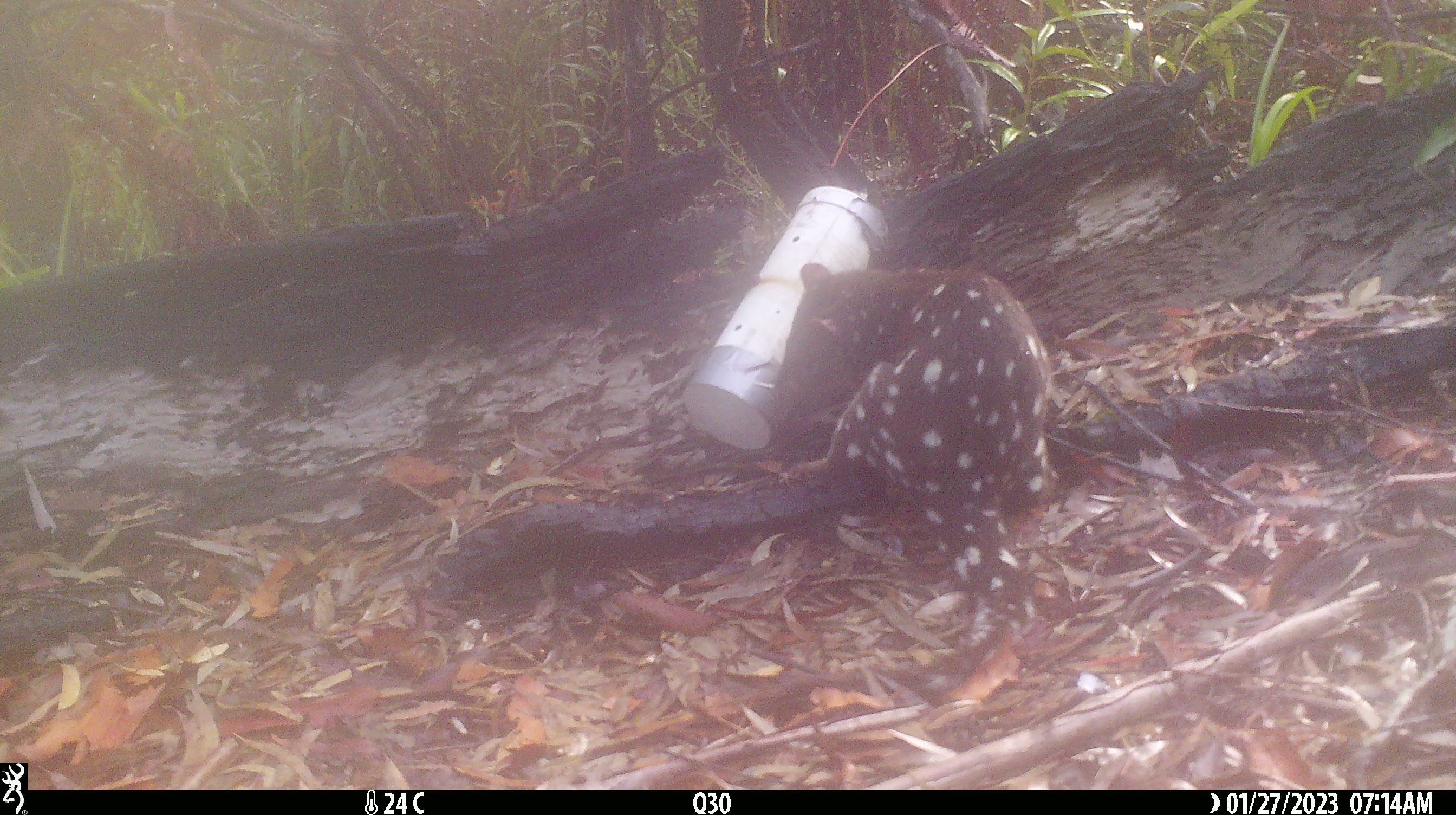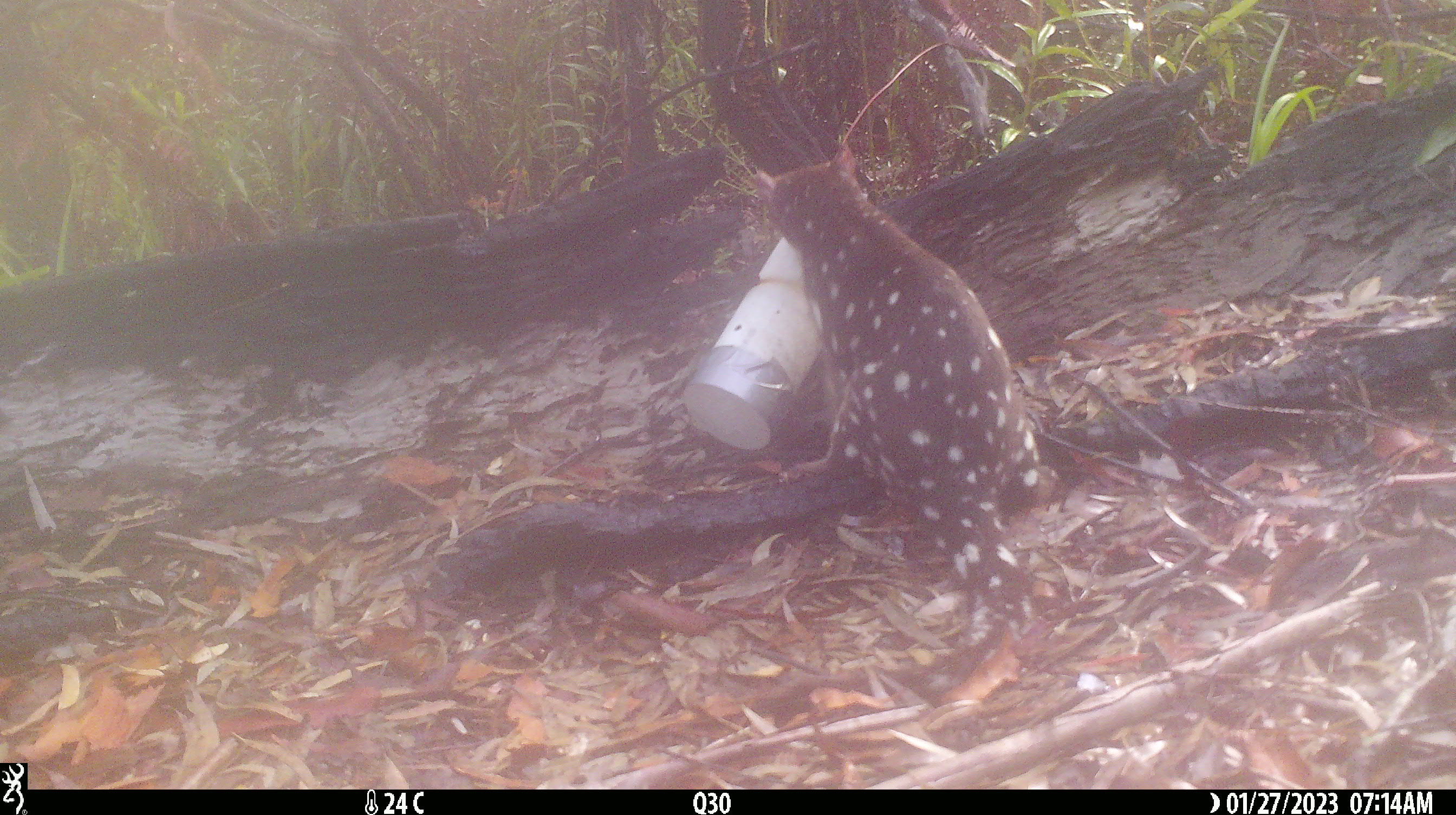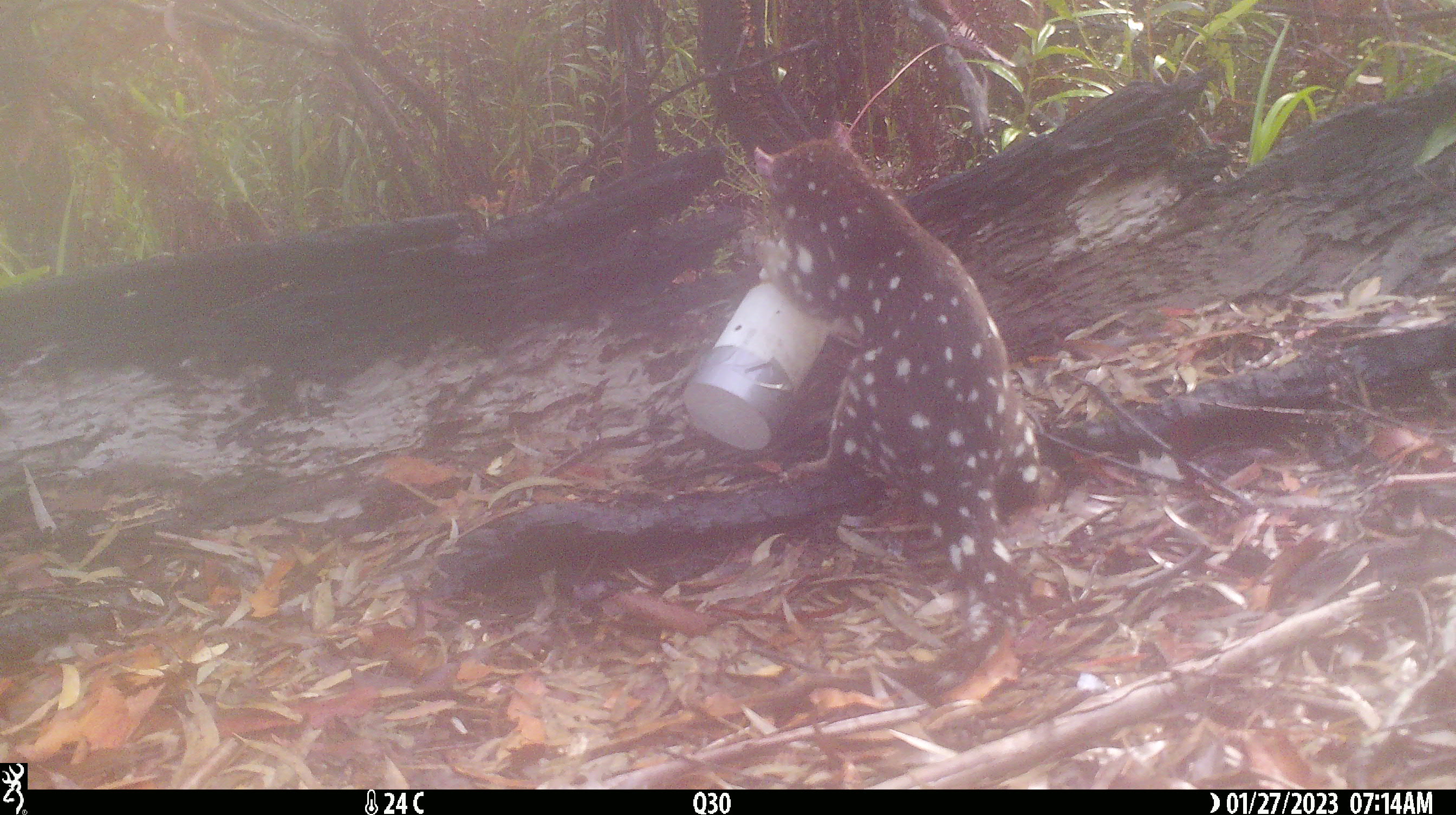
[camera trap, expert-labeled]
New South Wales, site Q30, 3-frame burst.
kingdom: Animalia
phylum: Chordata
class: Mammalia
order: Dasyuromorphia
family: Dasyuridae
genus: Dasyurus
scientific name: Dasyurus maculatus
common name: spotted-tailed quoll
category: quoll